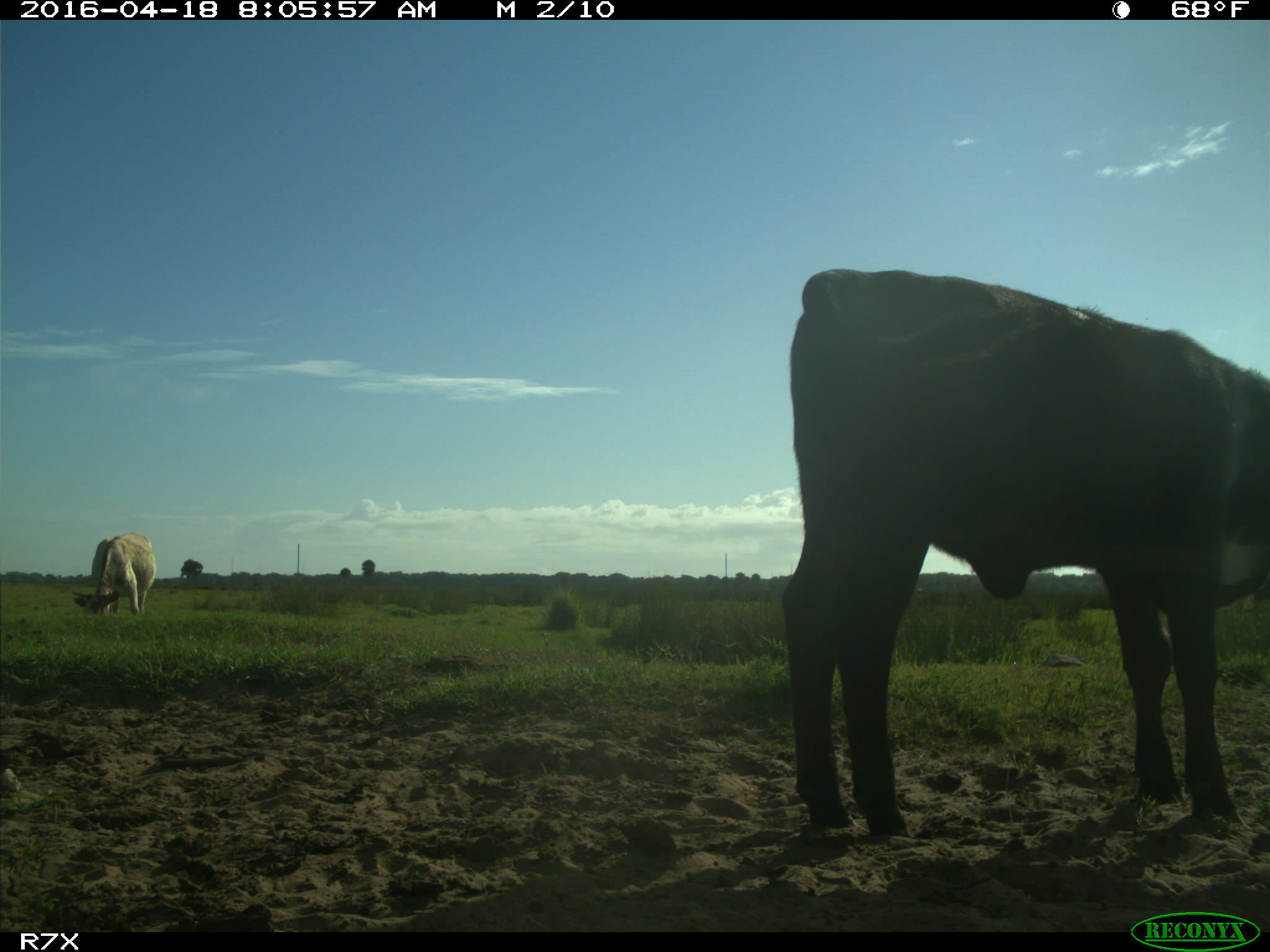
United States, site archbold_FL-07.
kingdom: Animalia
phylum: Chordata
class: Mammalia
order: Artiodactyla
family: Bovidae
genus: Bos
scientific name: Bos taurus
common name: domestic cow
Bos taurus (domestic cow).